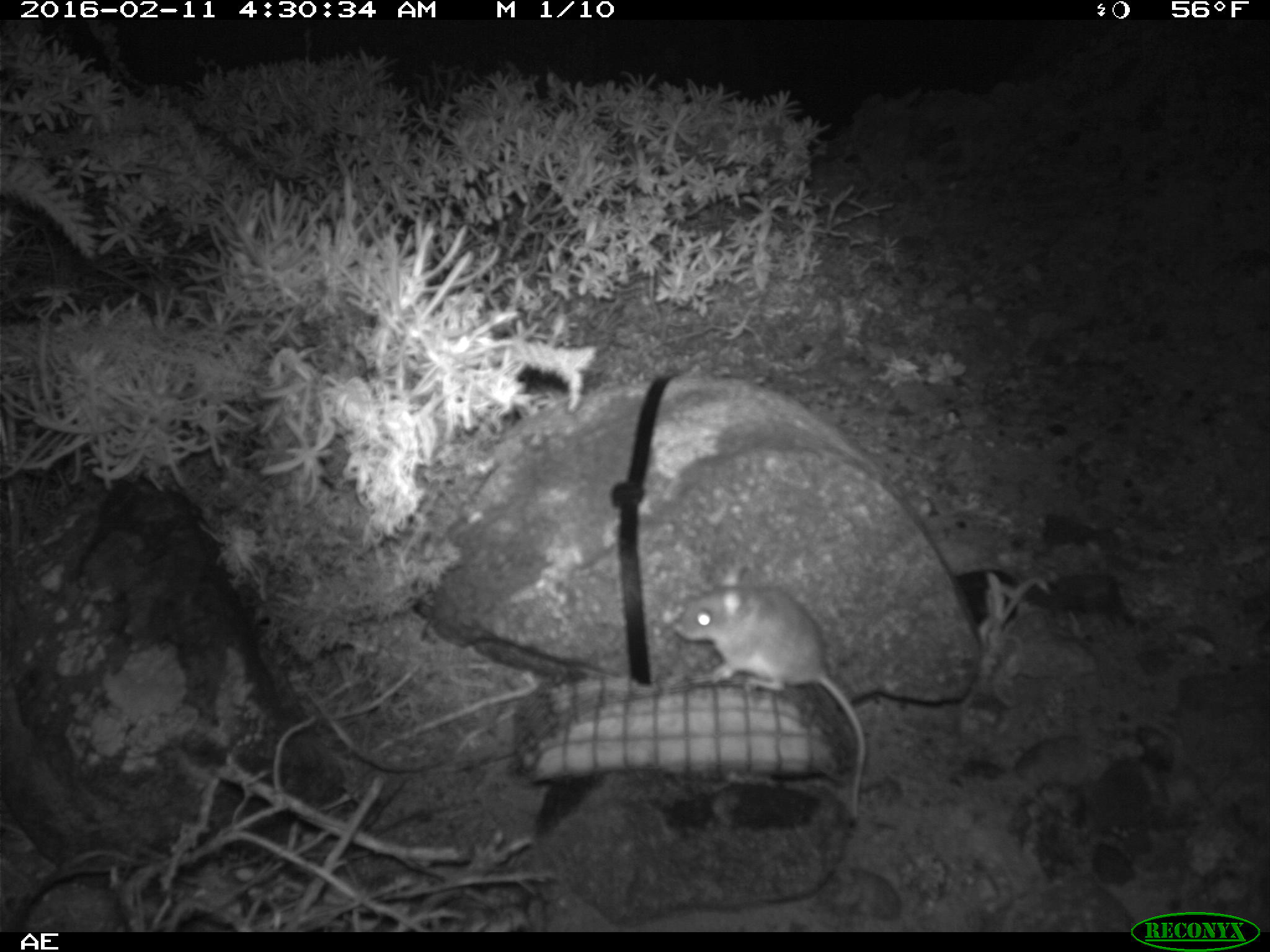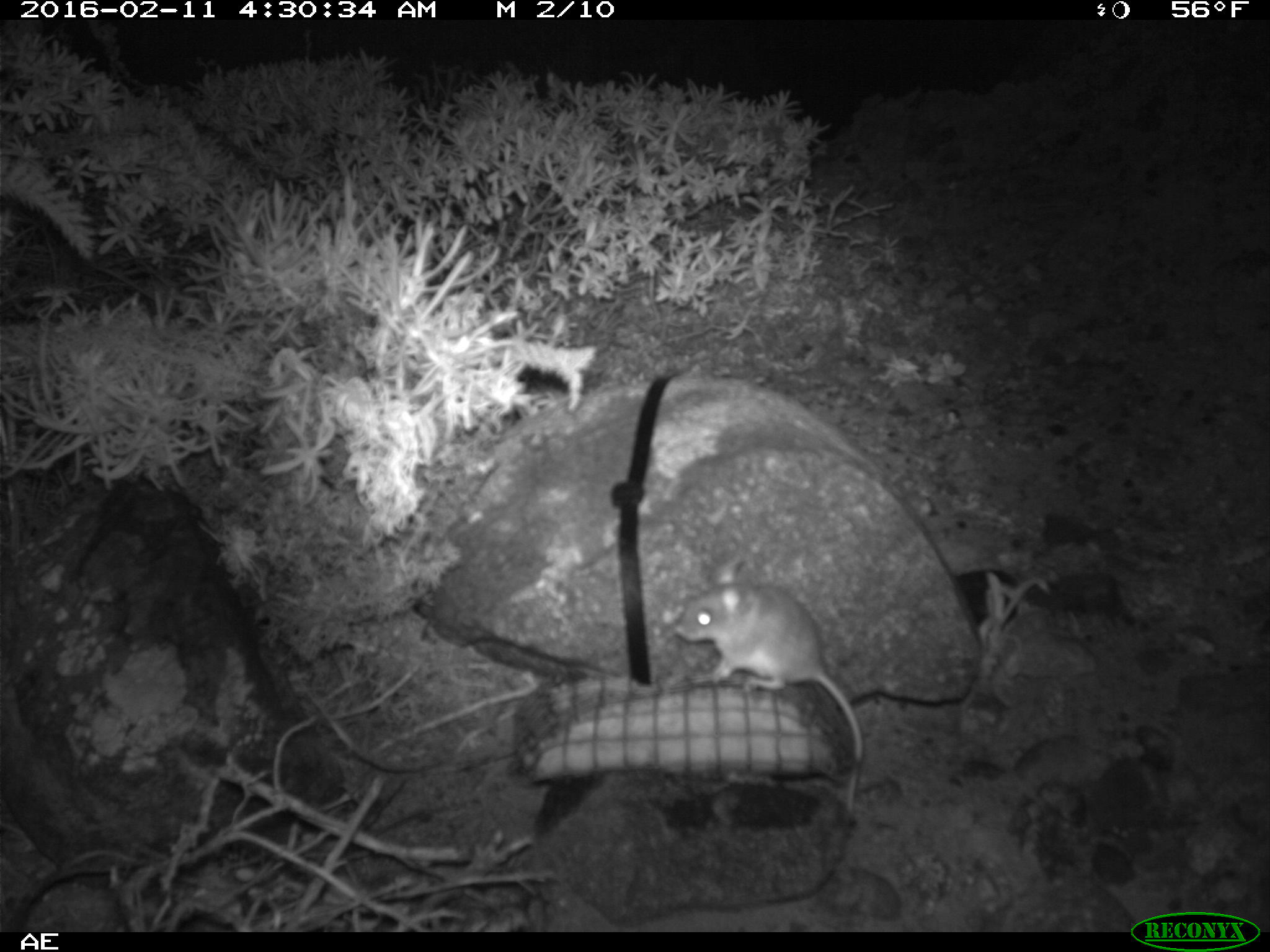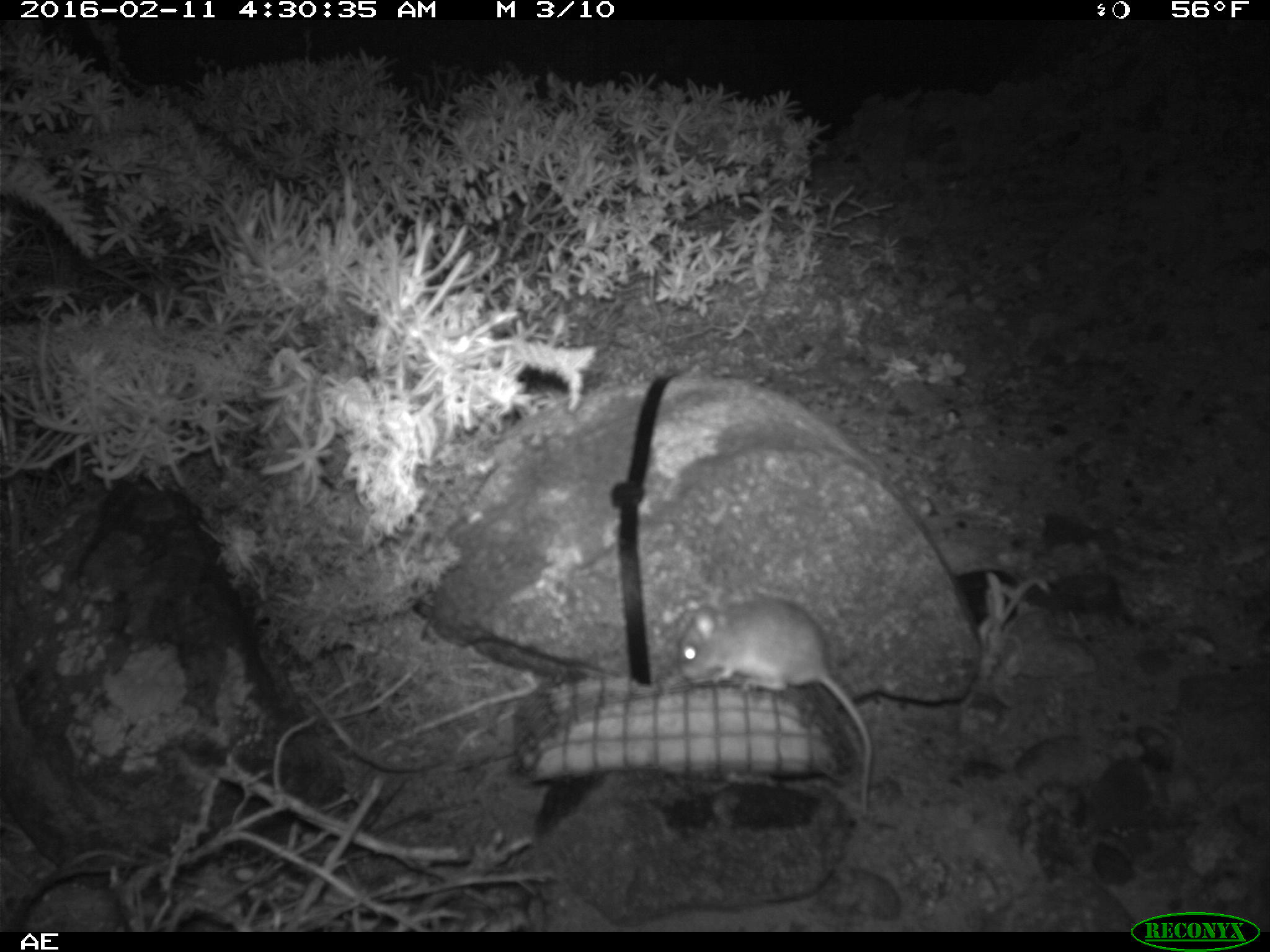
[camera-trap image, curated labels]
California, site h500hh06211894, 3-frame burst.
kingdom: Animalia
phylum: Chordata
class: Mammalia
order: Rodentia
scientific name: Rodentia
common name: rodent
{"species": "rodent (Rodentia)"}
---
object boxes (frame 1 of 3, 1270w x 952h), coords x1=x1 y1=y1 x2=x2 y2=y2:
rodent: x1=673 y1=561 x2=866 y2=822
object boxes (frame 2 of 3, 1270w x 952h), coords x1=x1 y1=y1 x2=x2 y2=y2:
rodent: x1=673 y1=556 x2=864 y2=815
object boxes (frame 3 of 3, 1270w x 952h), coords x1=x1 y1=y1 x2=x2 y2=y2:
rodent: x1=676 y1=588 x2=874 y2=815